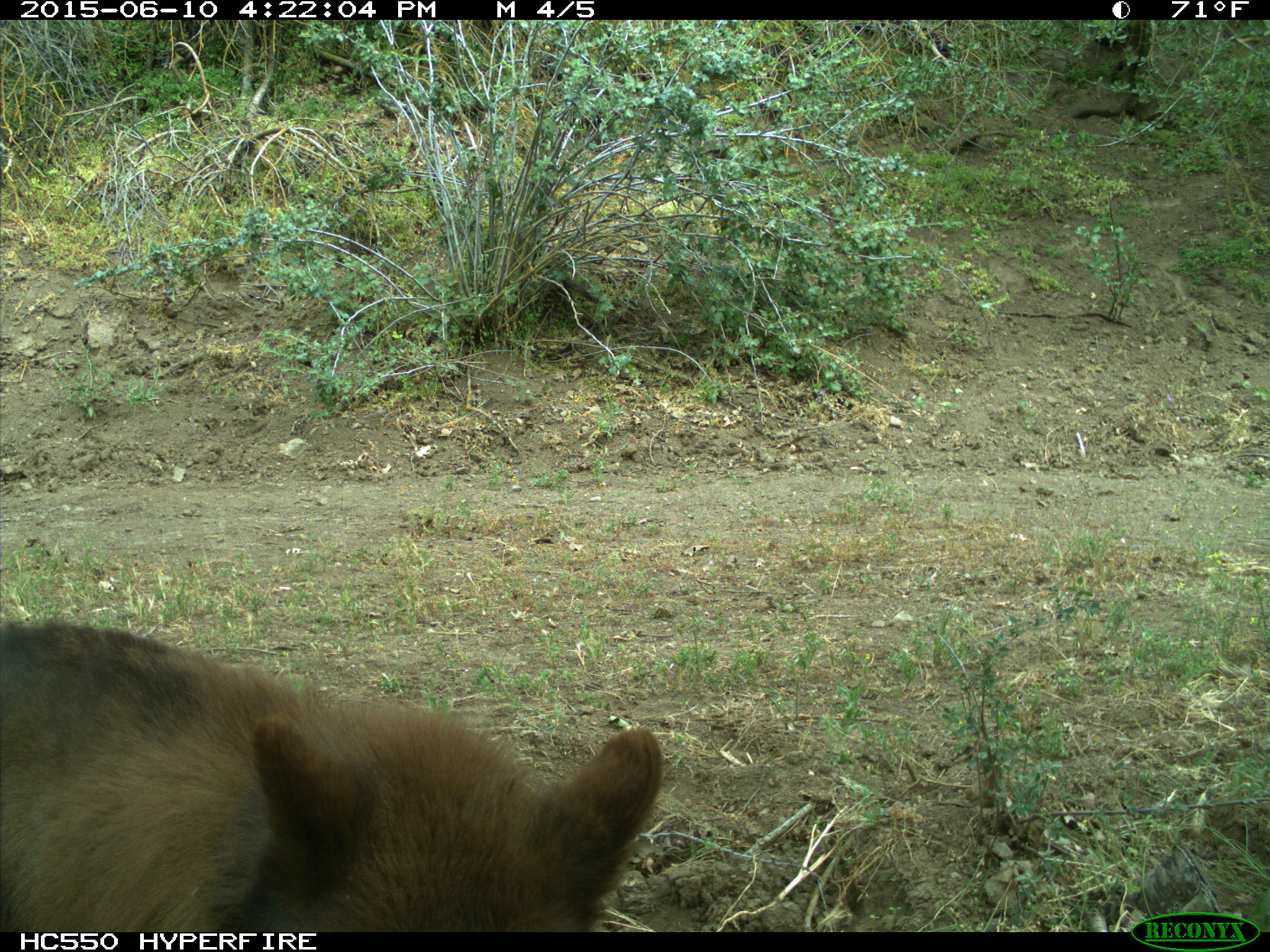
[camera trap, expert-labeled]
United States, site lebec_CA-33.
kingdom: Animalia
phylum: Chordata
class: Mammalia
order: Carnivora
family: Ursidae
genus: Ursus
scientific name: Ursus americanus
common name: american black bear